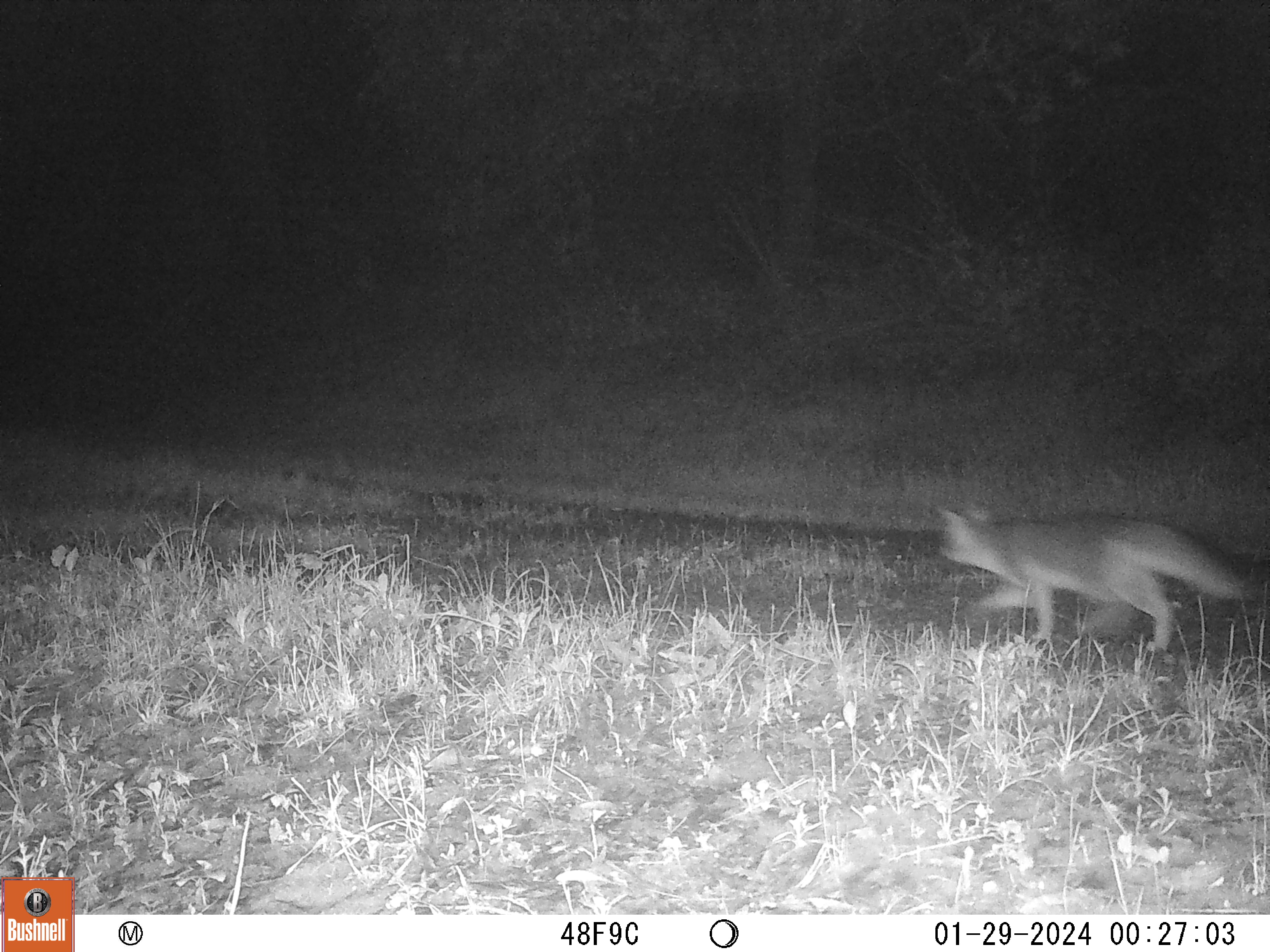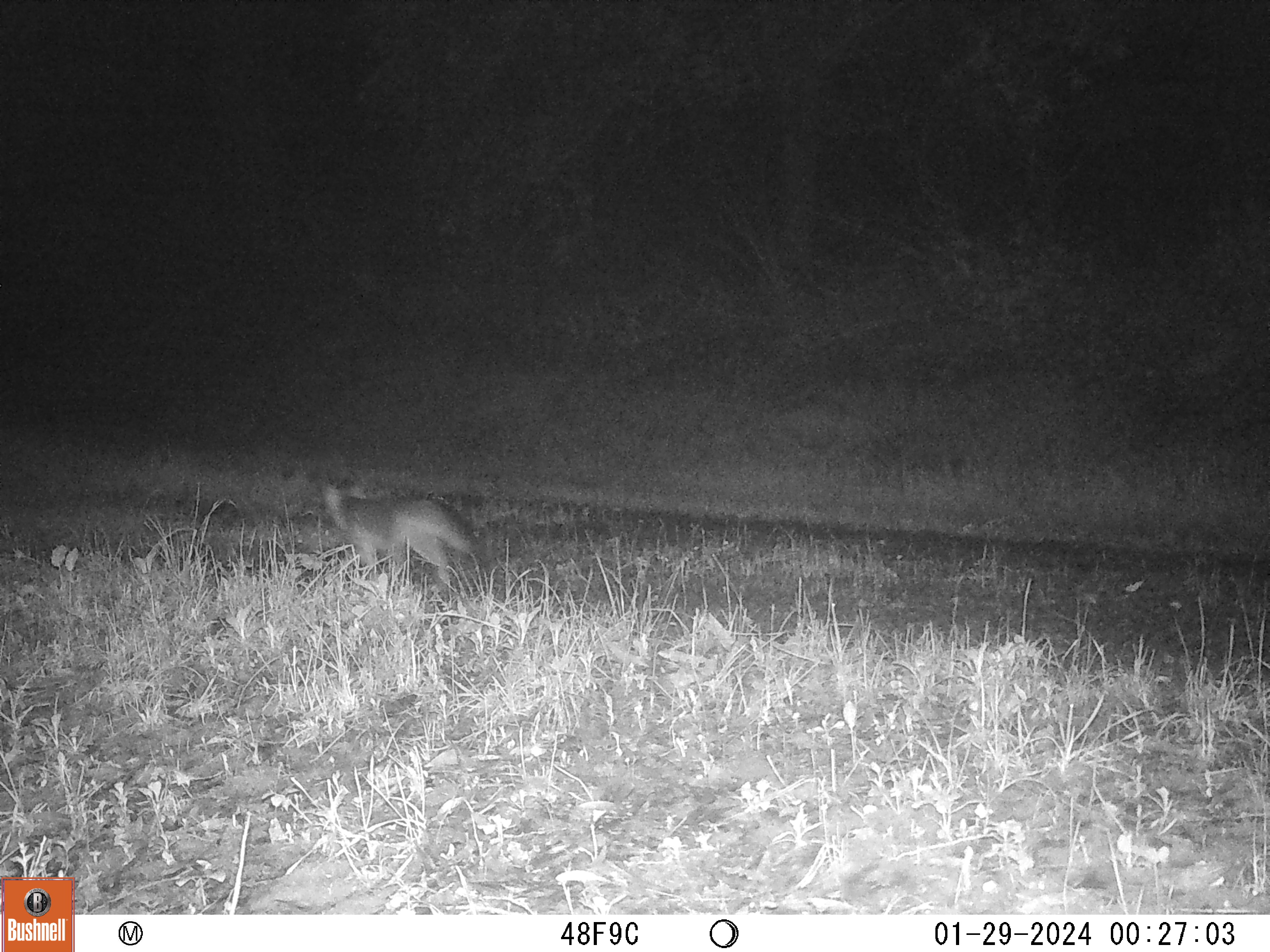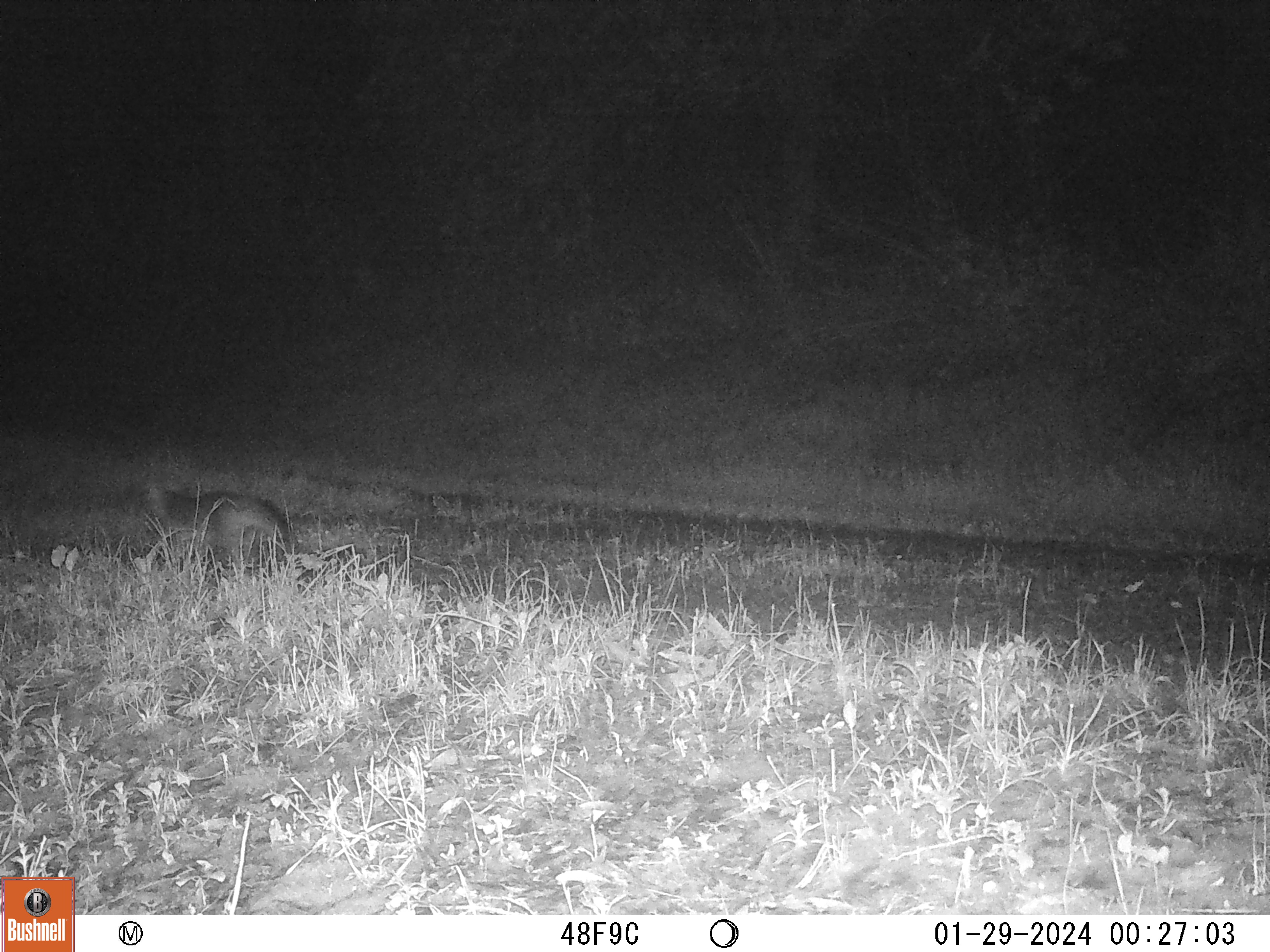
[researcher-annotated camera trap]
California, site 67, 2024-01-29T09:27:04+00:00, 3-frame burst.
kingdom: Animalia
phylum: Chordata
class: Mammalia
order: Carnivora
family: Canidae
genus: Urocyon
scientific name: Urocyon cinereoargenteus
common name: gray fox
Gray fox (Urocyon cinereoargenteus).